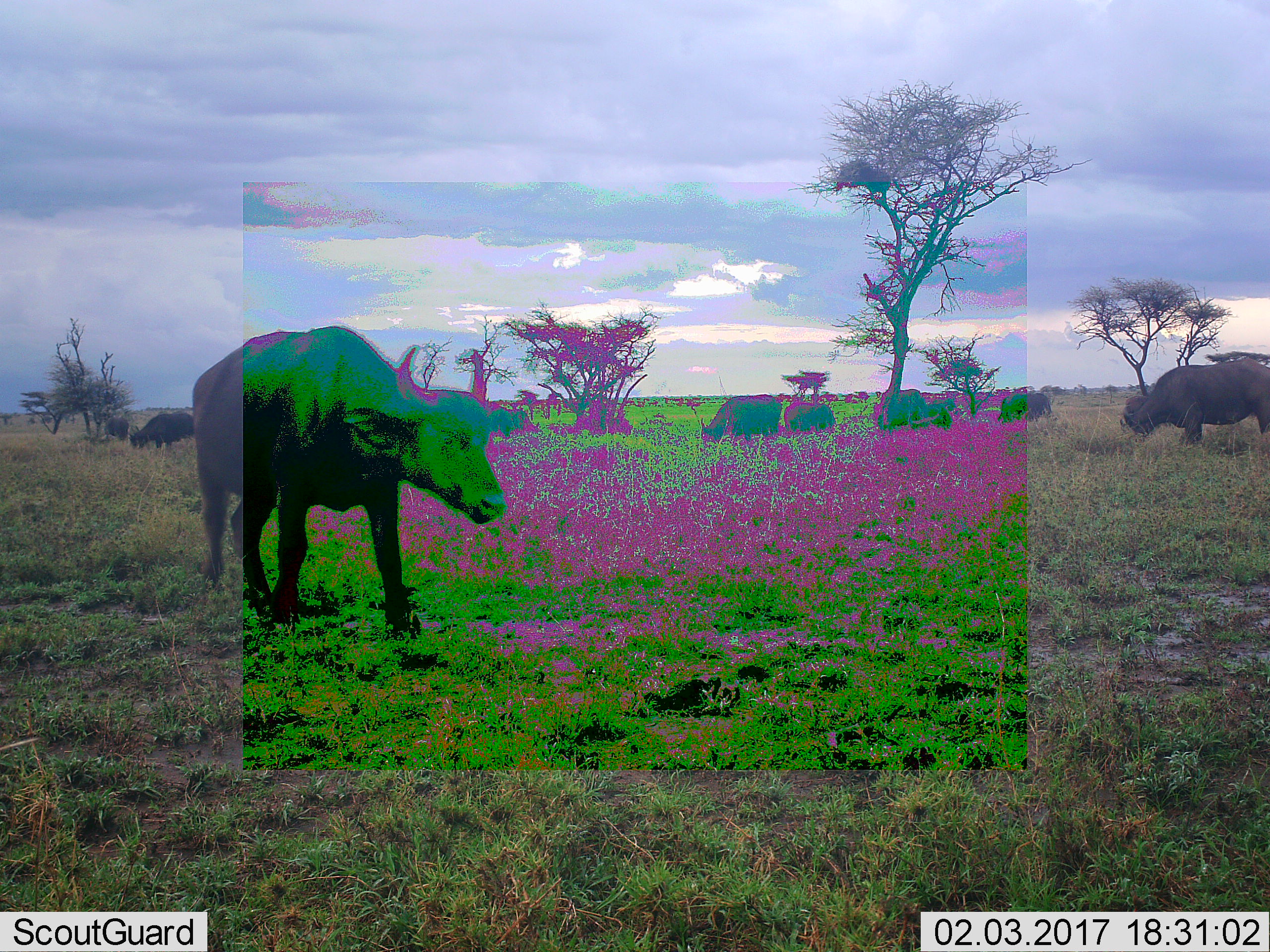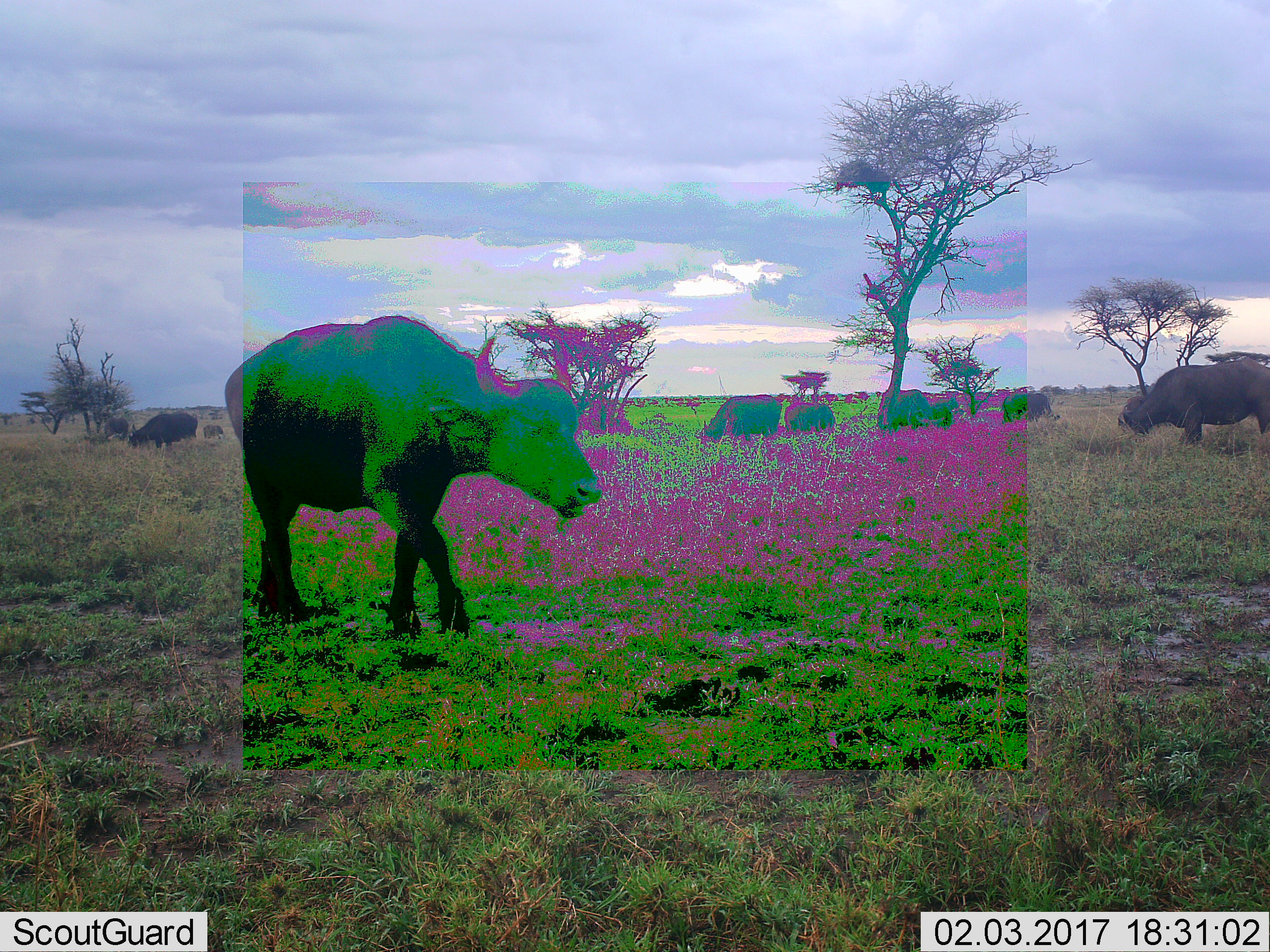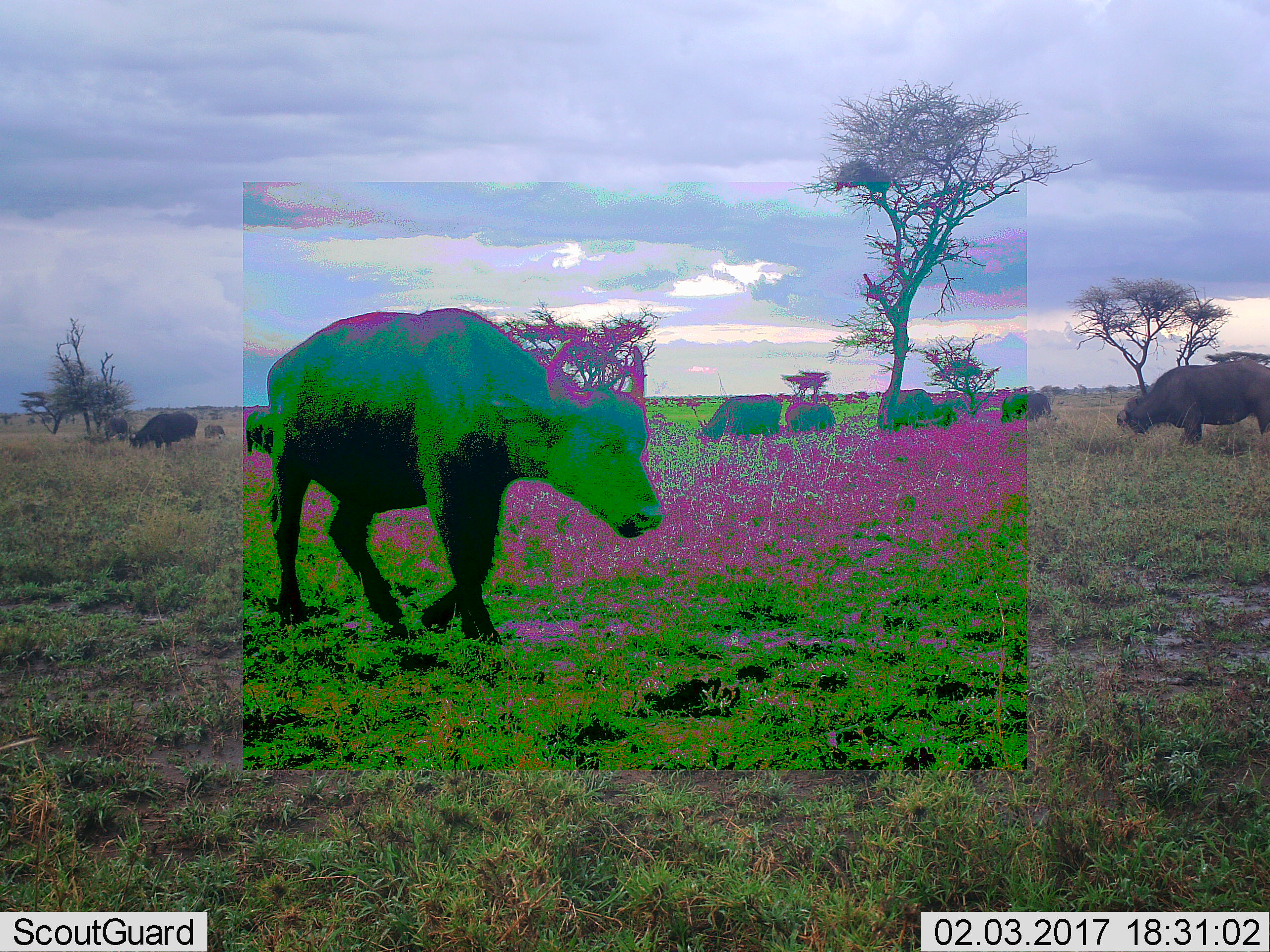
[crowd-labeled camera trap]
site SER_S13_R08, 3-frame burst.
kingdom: Animalia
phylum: Chordata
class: Mammalia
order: Artiodactyla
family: Bovidae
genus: Syncerus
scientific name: Syncerus caffer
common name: african buffalo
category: buffalo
Buffalo (african buffalo) (Syncerus caffer), count 8. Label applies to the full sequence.